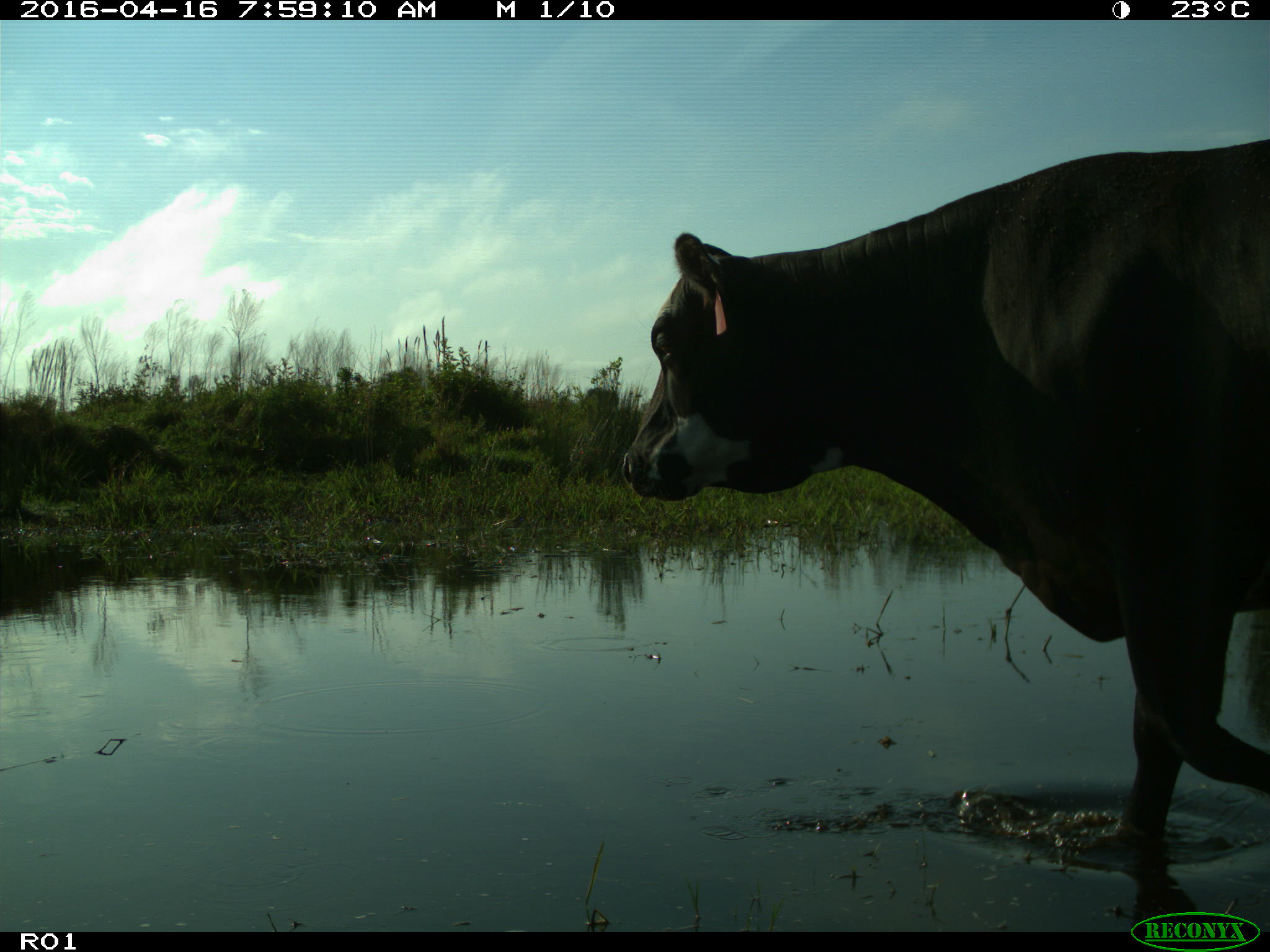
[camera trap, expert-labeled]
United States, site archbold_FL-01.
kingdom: Animalia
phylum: Chordata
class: Mammalia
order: Artiodactyla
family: Bovidae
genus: Bos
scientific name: Bos taurus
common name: domestic cow